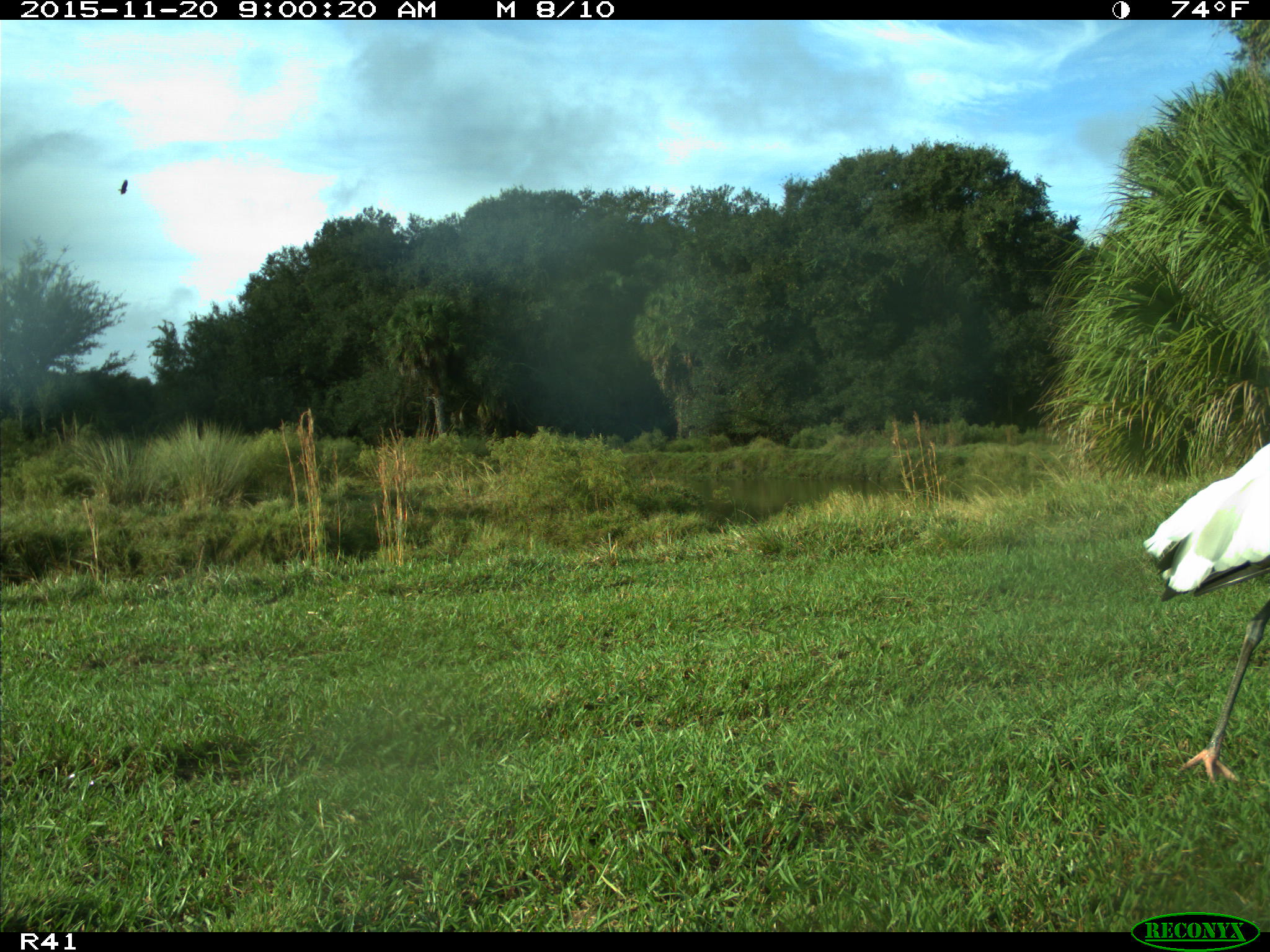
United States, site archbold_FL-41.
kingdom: Animalia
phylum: Chordata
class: Aves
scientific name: Aves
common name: birds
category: unidentified bird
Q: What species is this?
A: Unidentified bird (birds) (Aves).